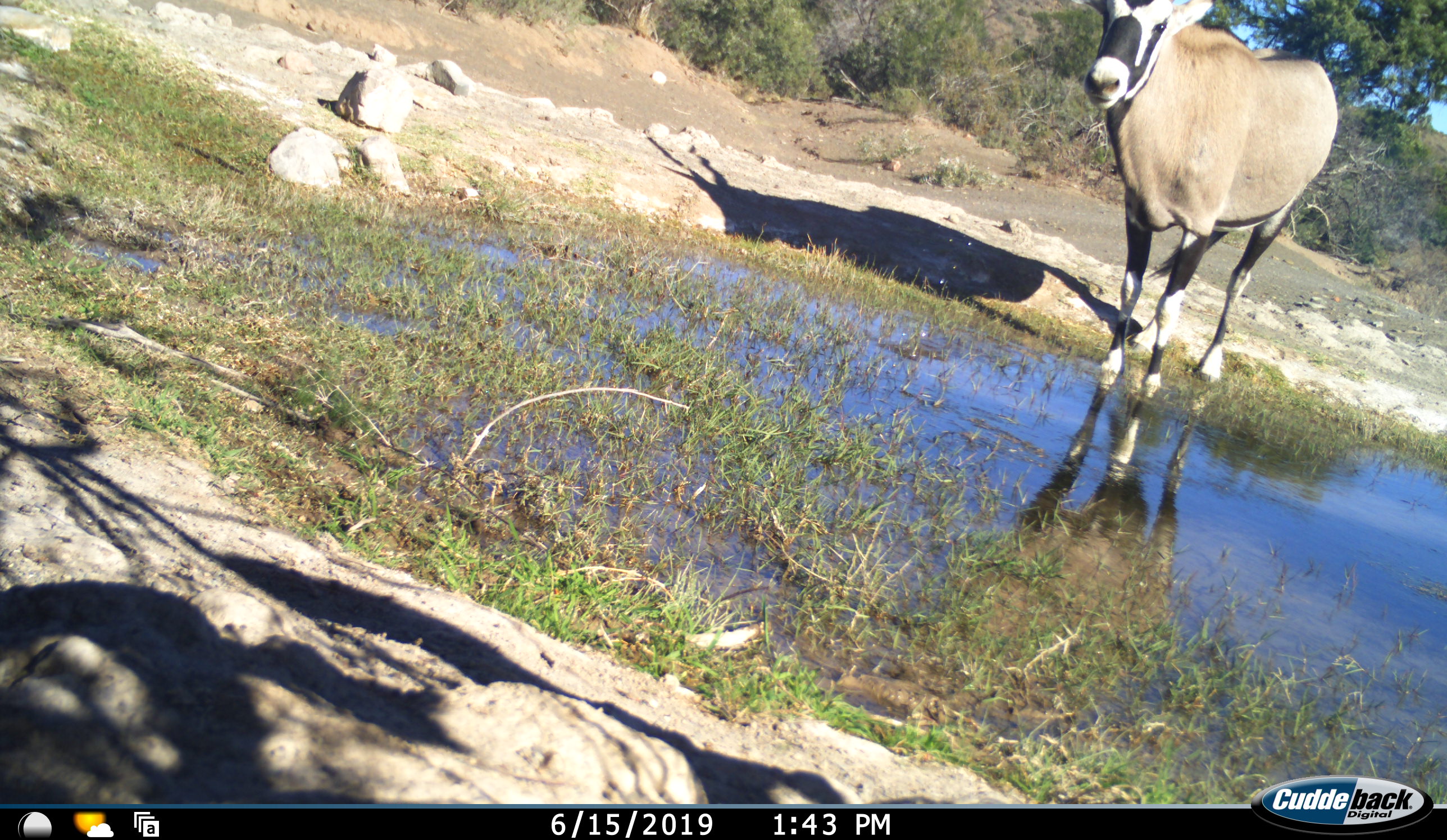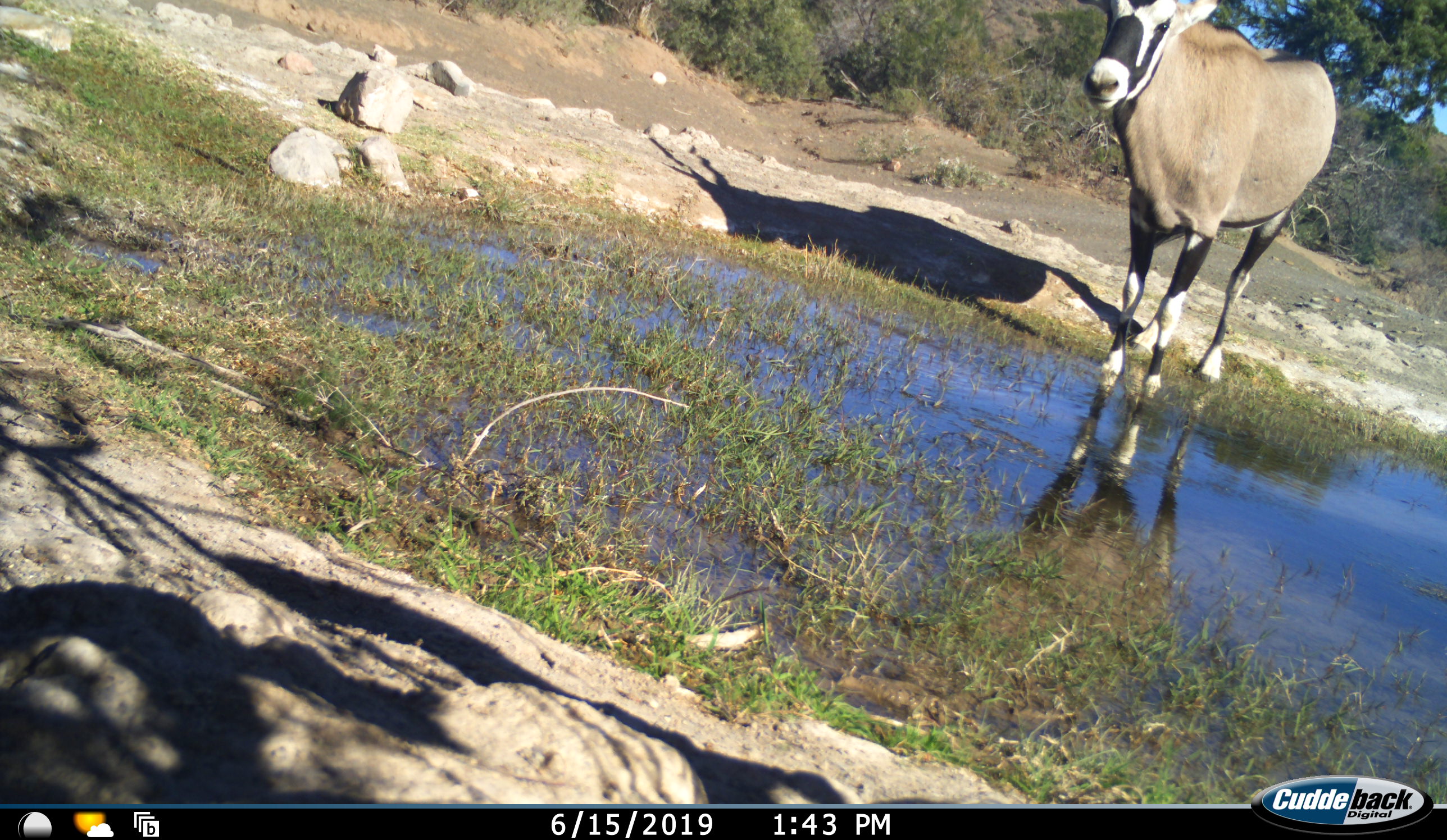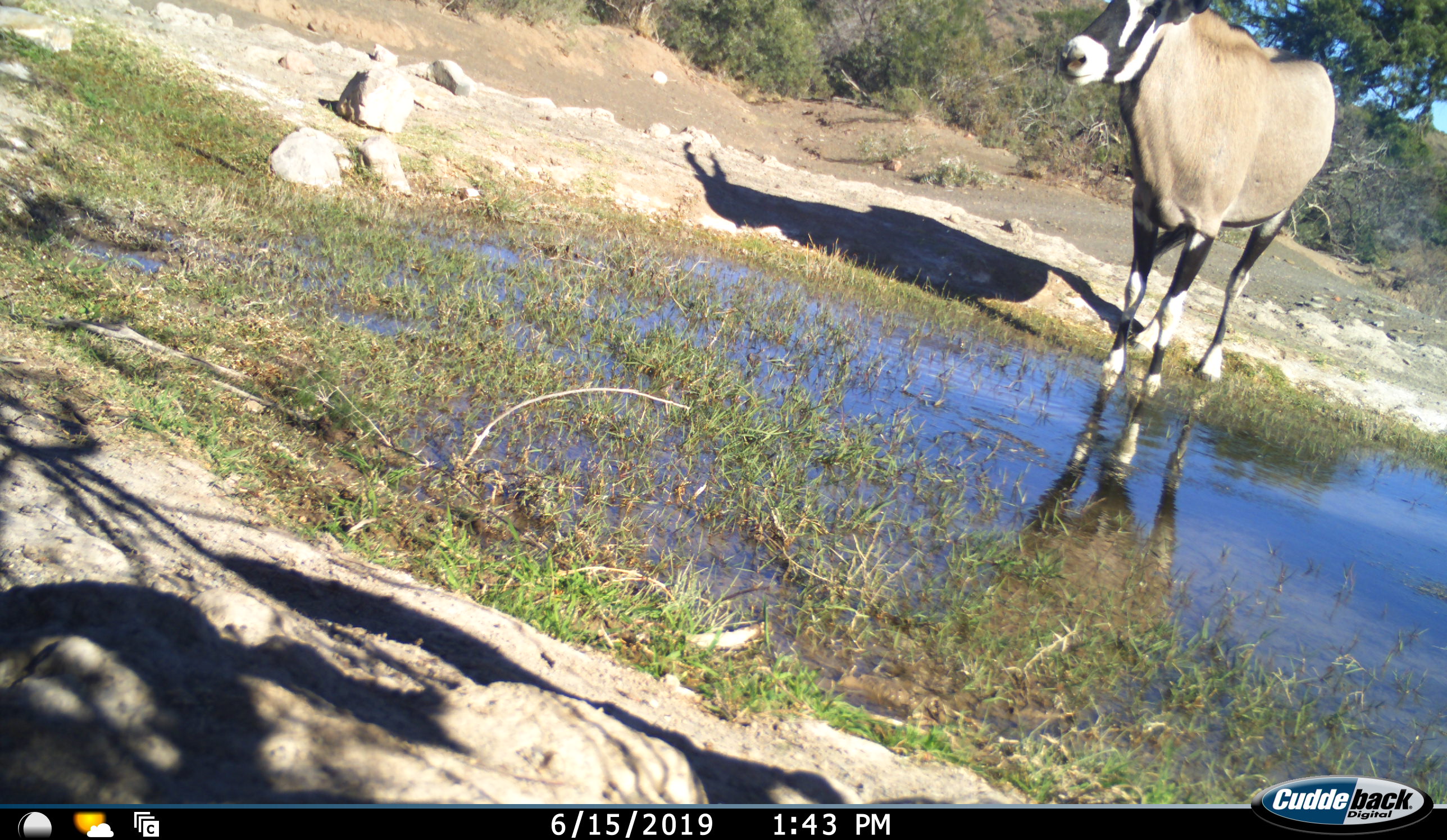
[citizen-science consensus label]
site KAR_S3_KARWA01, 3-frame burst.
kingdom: Animalia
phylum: Chordata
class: Mammalia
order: Artiodactyla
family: Bovidae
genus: Oryx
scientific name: Oryx gazella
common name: gemsbok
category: oryx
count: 1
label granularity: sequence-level